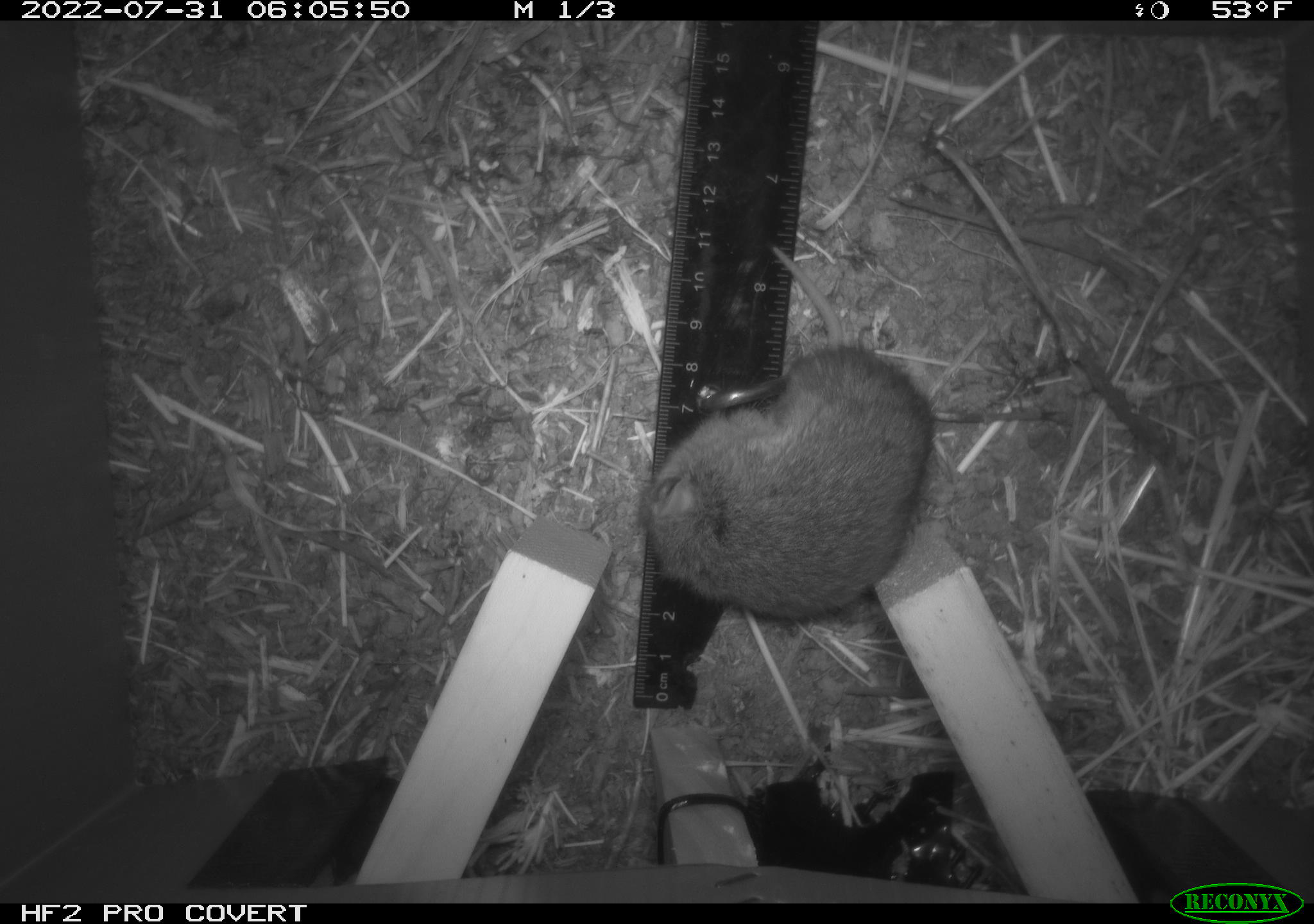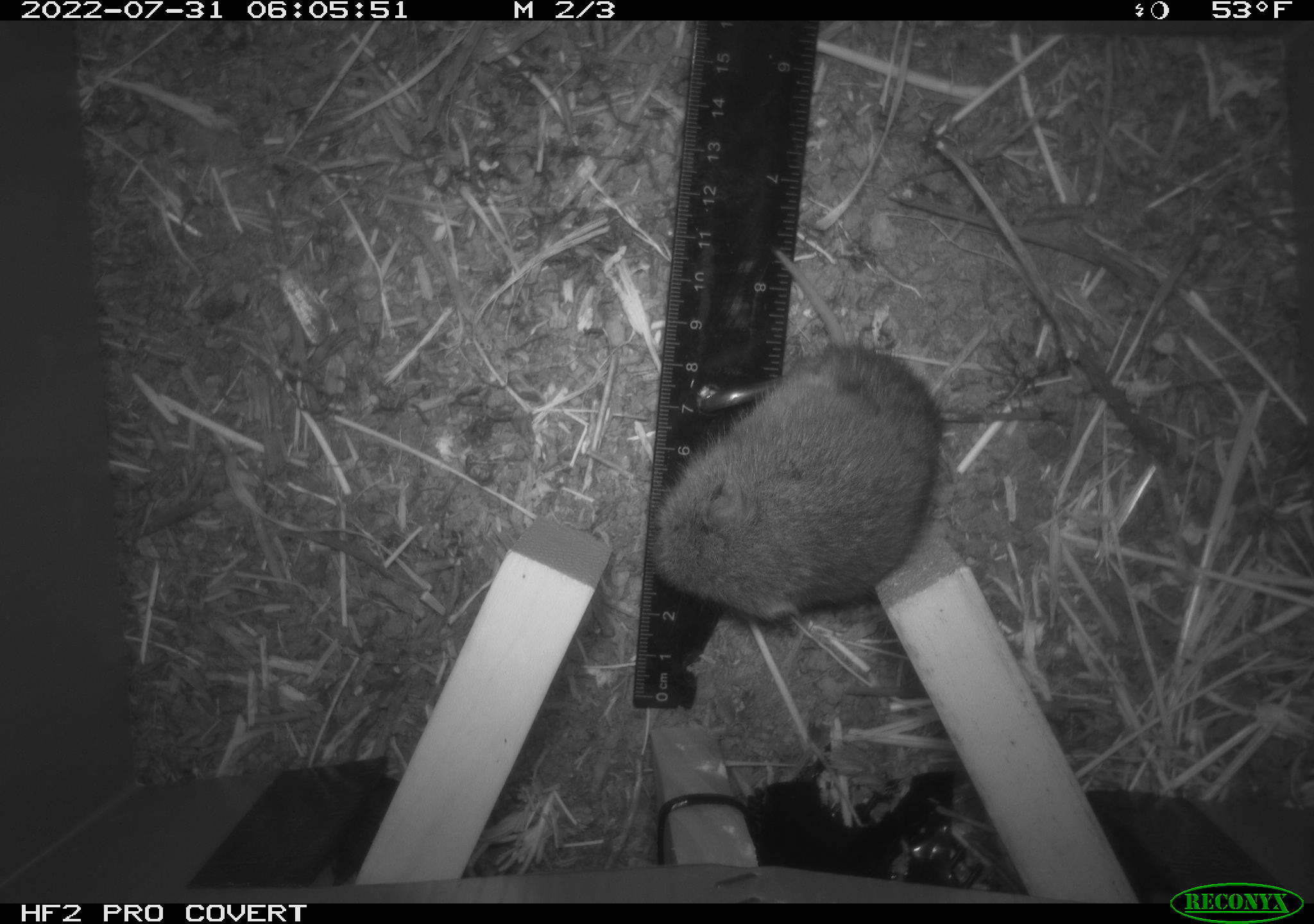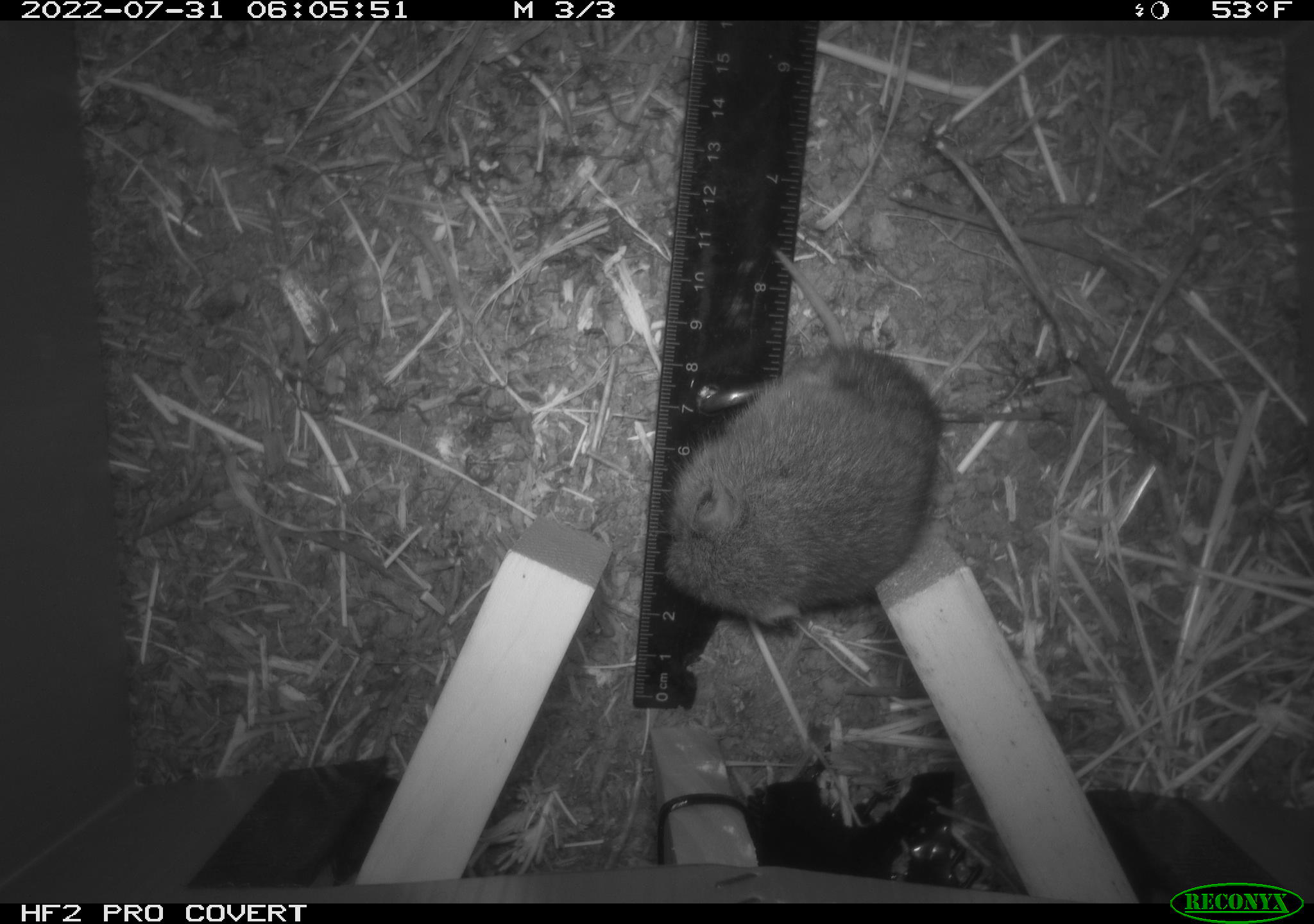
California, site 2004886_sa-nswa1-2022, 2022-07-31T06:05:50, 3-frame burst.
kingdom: Animalia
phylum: Chordata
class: Mammalia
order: Rodentia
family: Cricetidae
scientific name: Cricetidae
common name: hamsters, voles, lemmings, and allies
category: cricetidae family